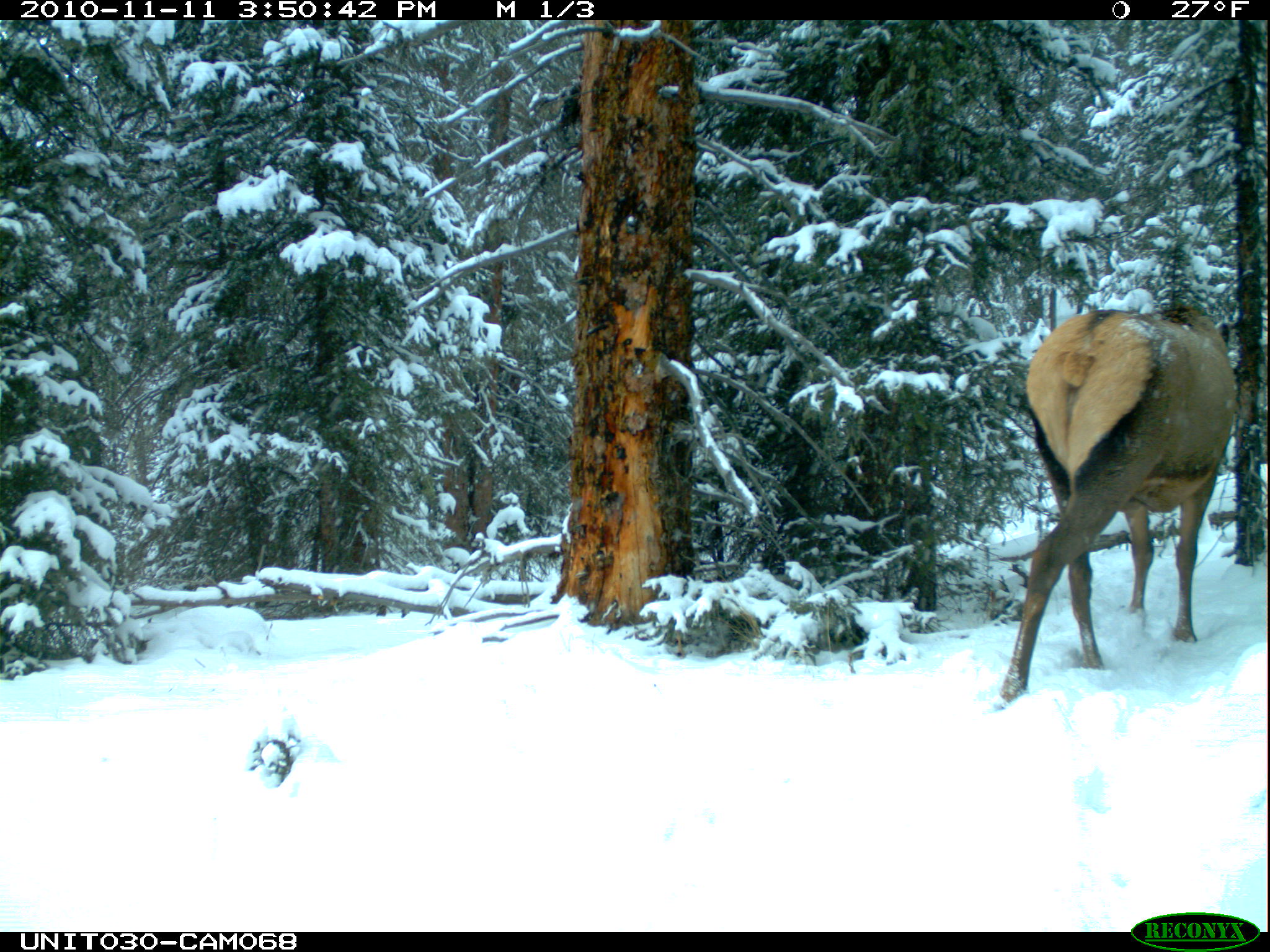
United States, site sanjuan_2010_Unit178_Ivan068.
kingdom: Animalia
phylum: Chordata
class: Mammalia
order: Artiodactyla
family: Cervidae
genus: Cervus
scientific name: Cervus elaphus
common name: red deer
Cervus elaphus (red deer).